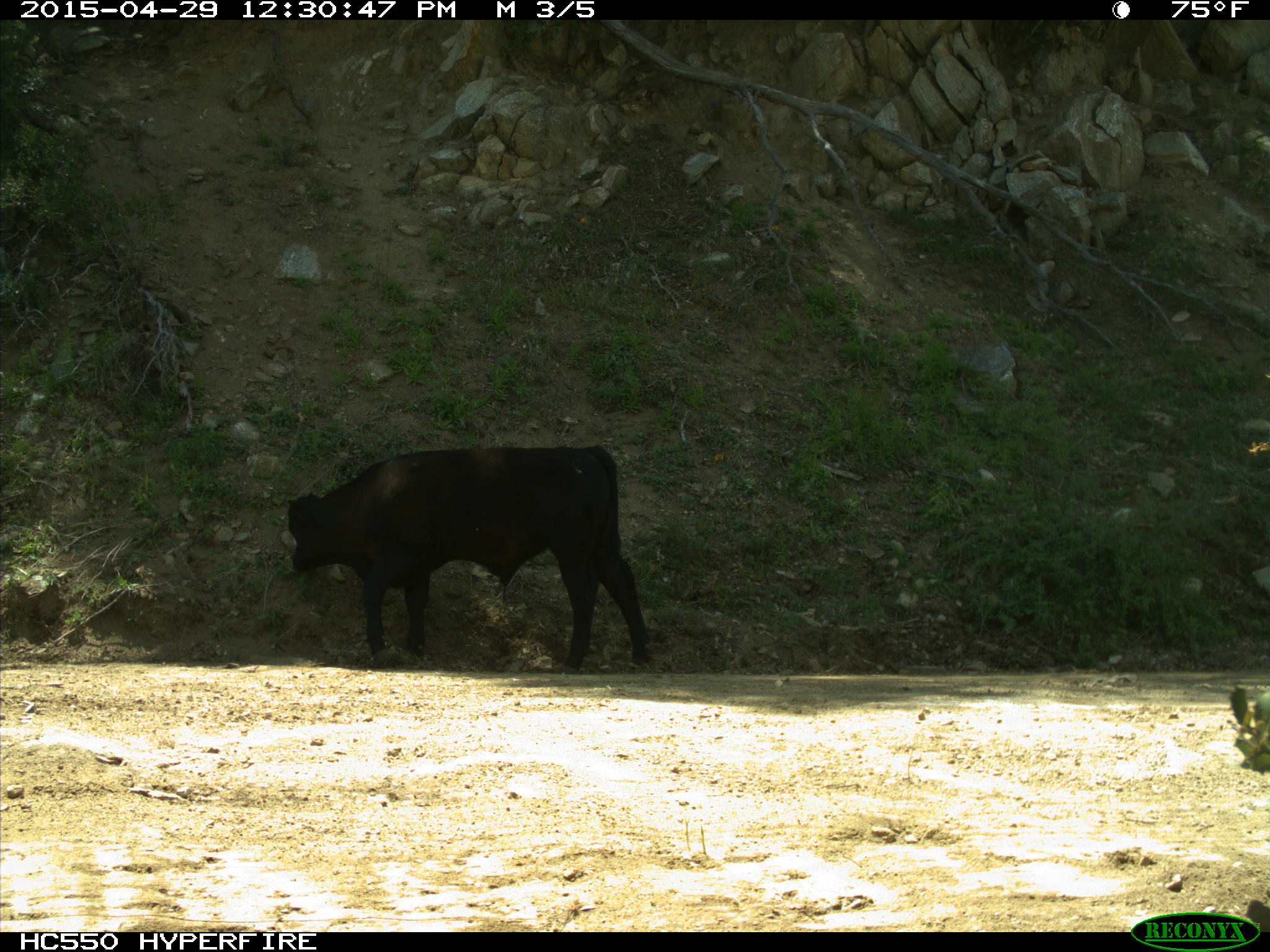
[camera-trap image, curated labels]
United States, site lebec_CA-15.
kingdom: Animalia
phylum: Chordata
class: Mammalia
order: Artiodactyla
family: Bovidae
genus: Bos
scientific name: Bos taurus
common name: domestic cow